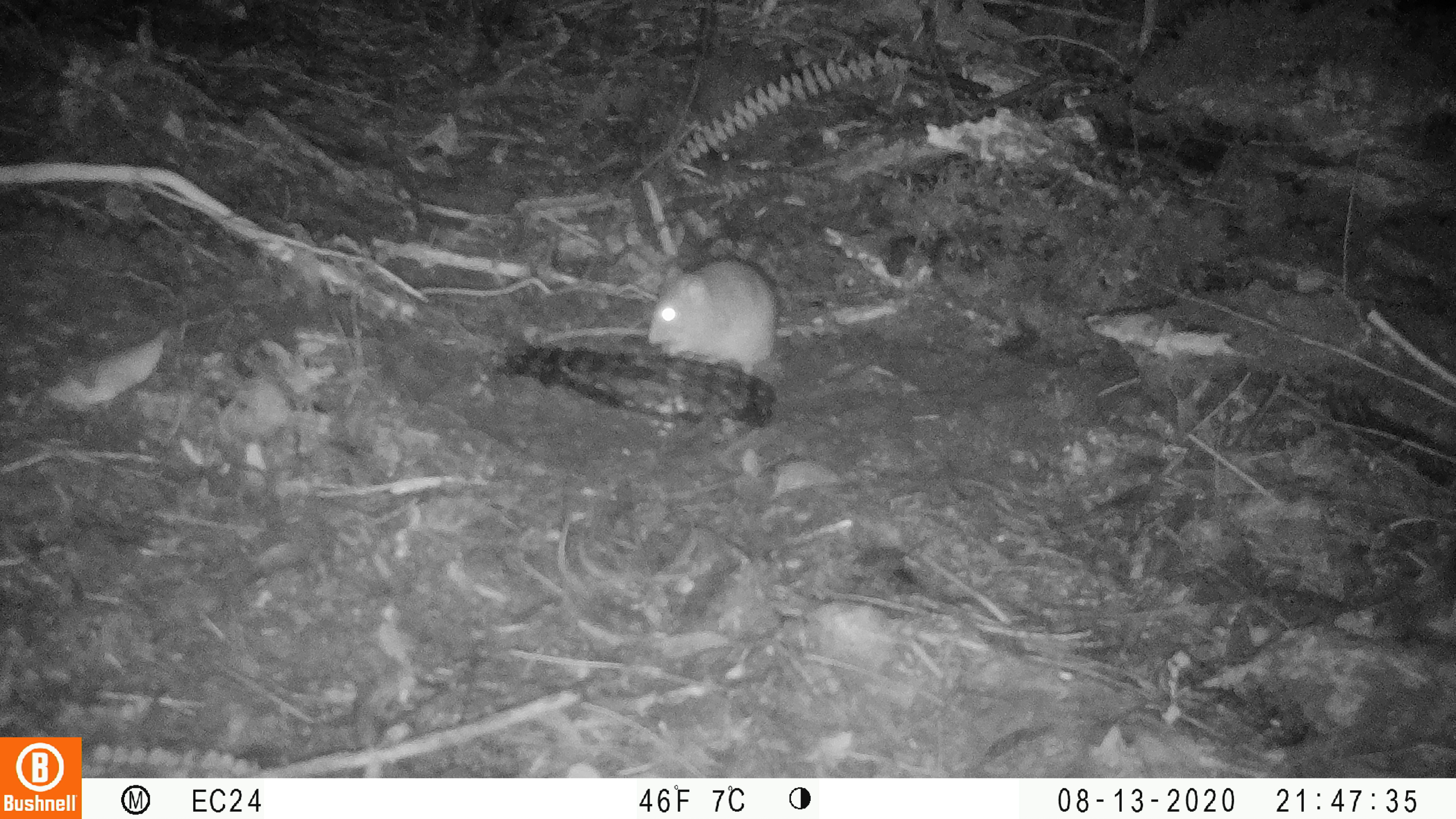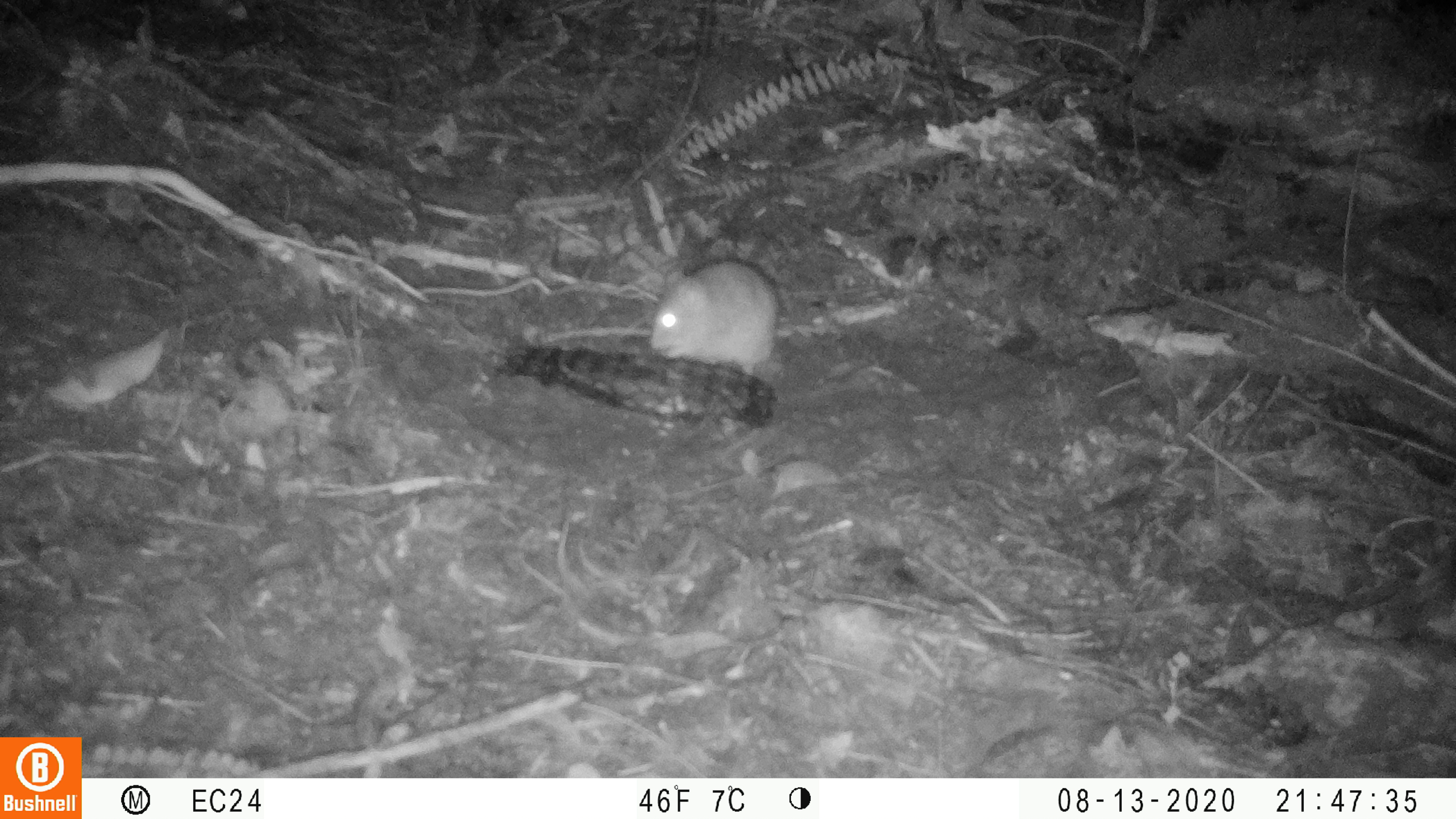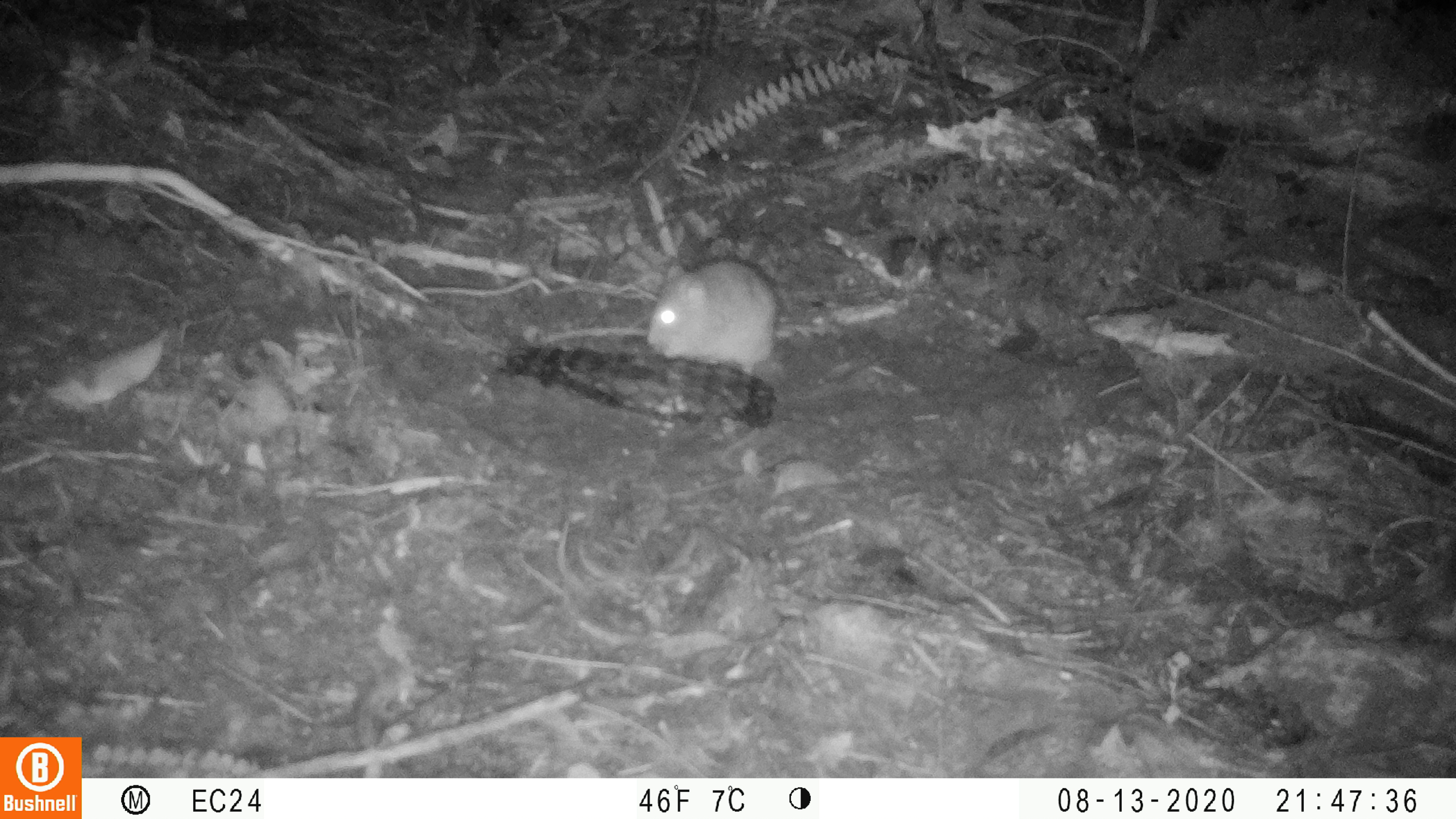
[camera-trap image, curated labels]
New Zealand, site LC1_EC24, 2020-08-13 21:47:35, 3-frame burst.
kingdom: Animalia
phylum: Chordata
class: Mammalia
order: Rodentia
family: Muridae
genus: Rattus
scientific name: Rattus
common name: rat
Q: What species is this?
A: Rat (Rattus).